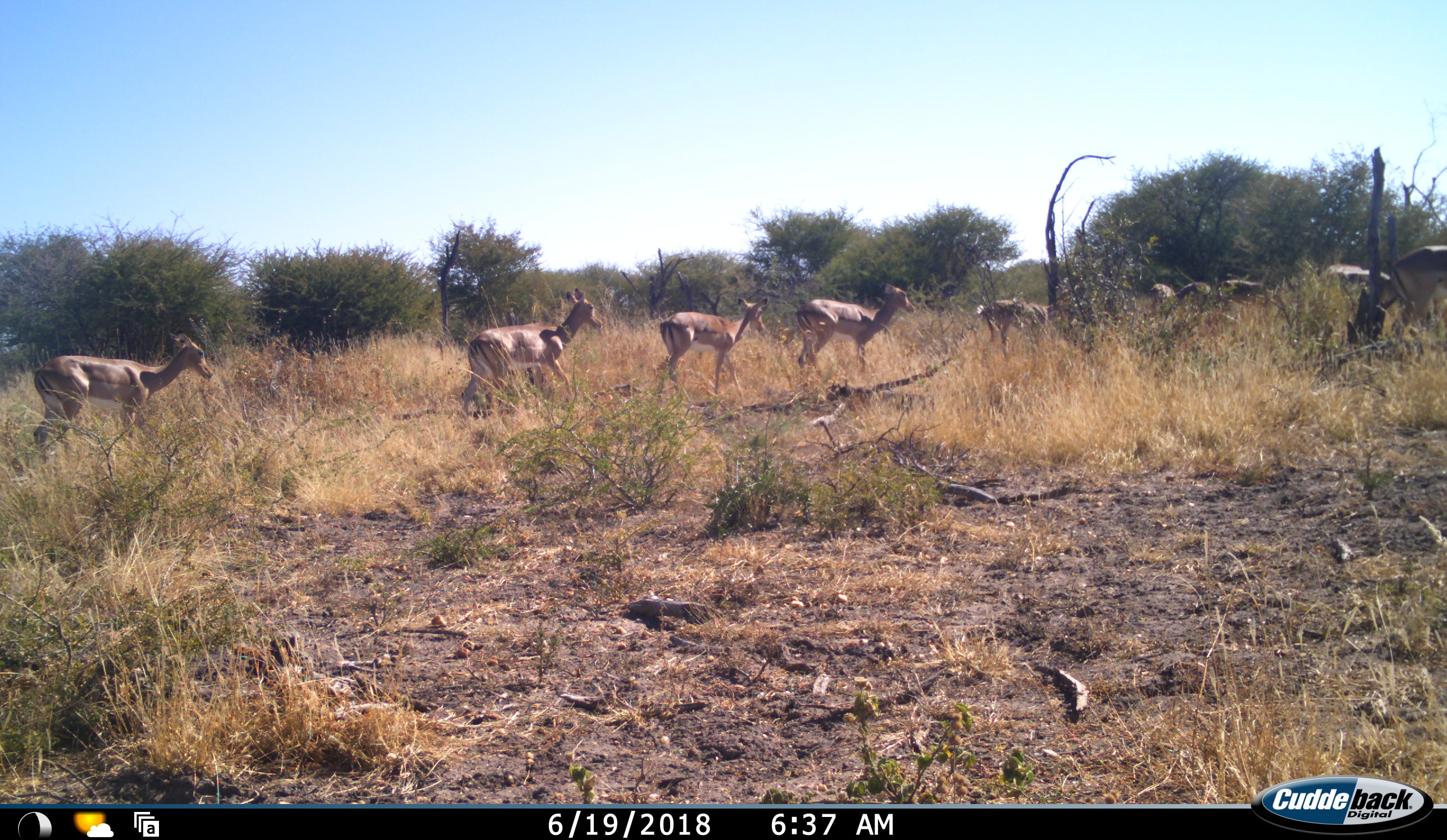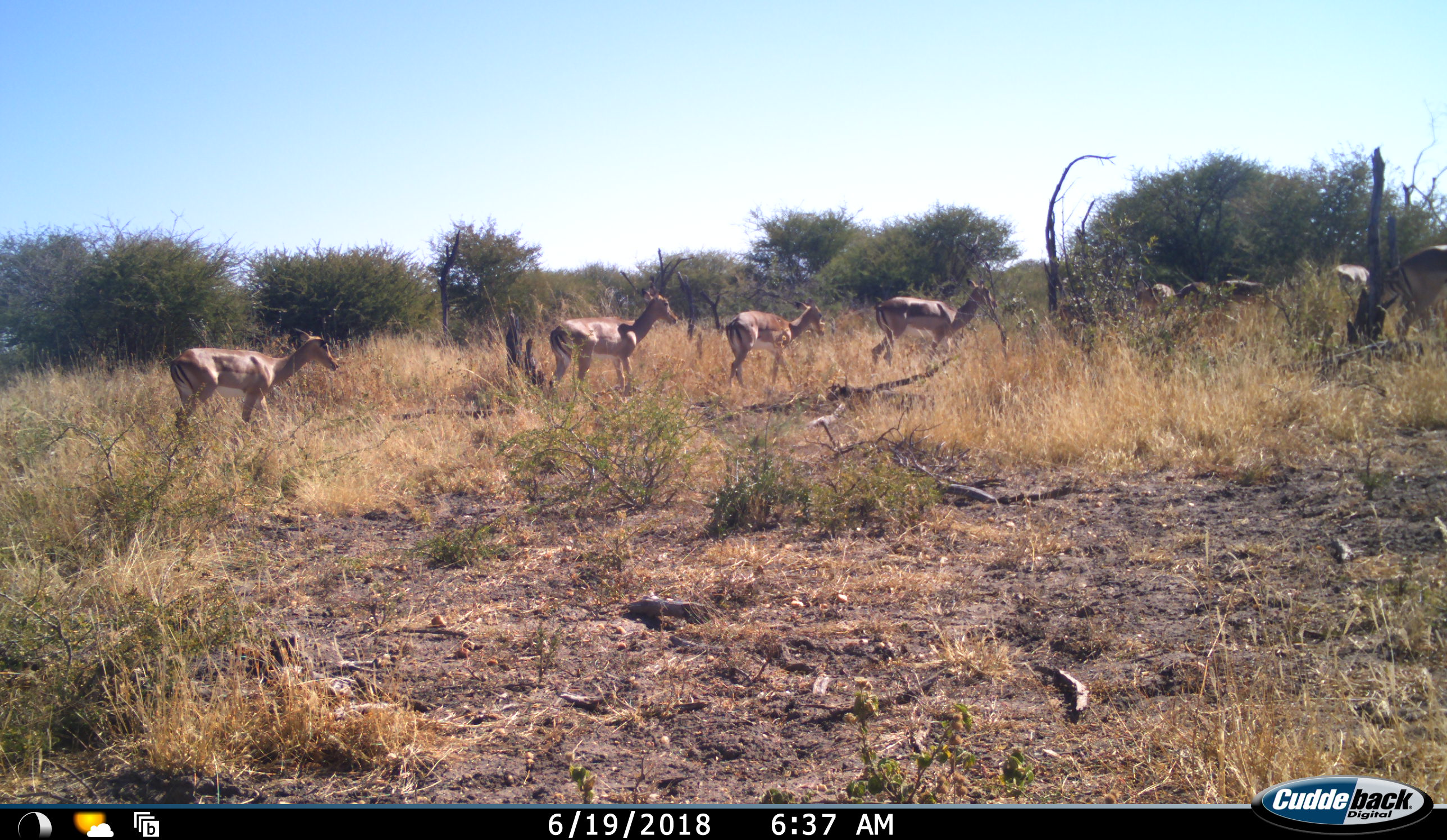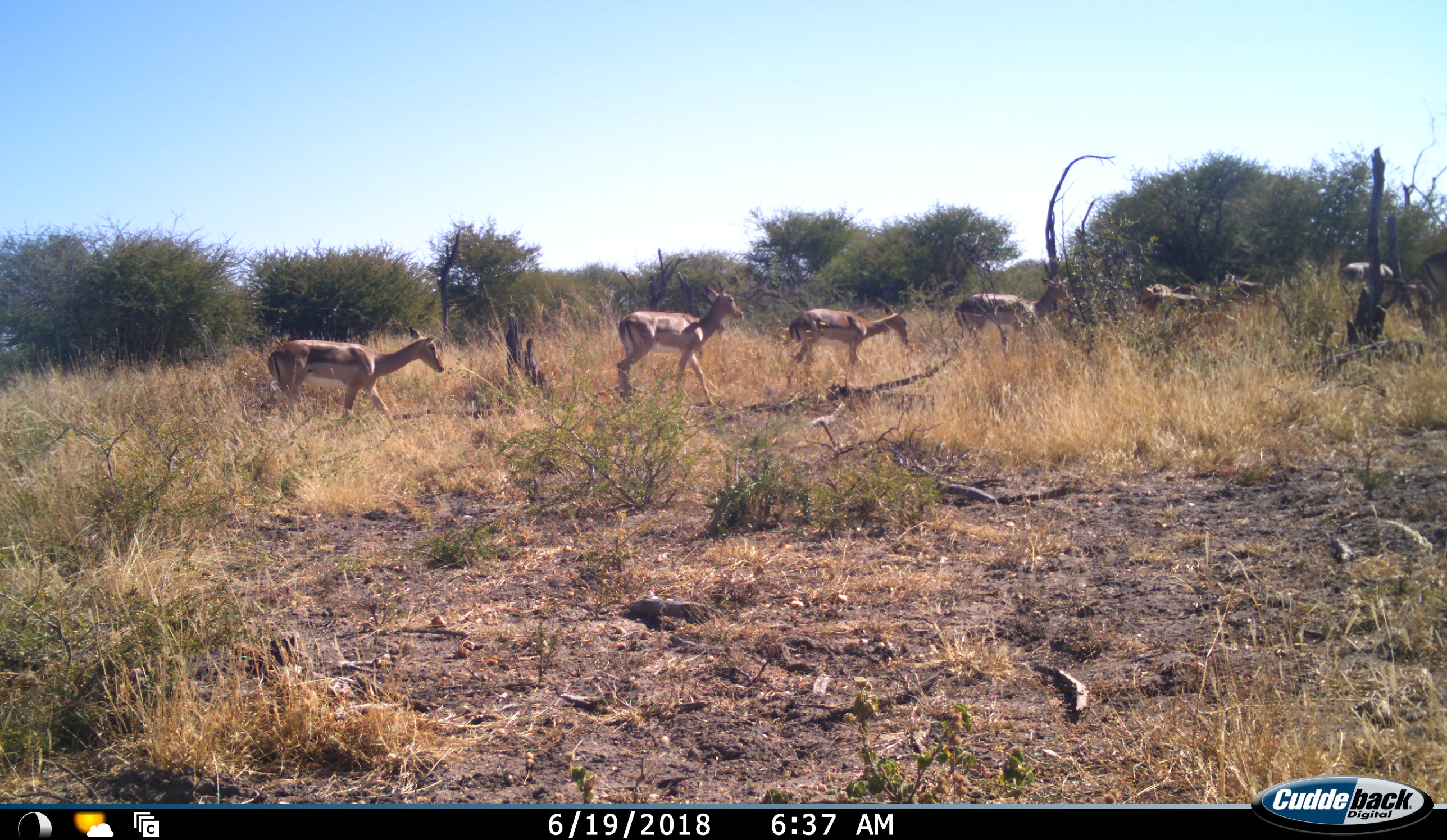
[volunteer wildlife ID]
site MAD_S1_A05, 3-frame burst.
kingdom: Animalia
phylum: Chordata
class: Mammalia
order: Artiodactyla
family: Bovidae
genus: Aepyceros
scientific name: Aepyceros melampus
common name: impala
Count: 10.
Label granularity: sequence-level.